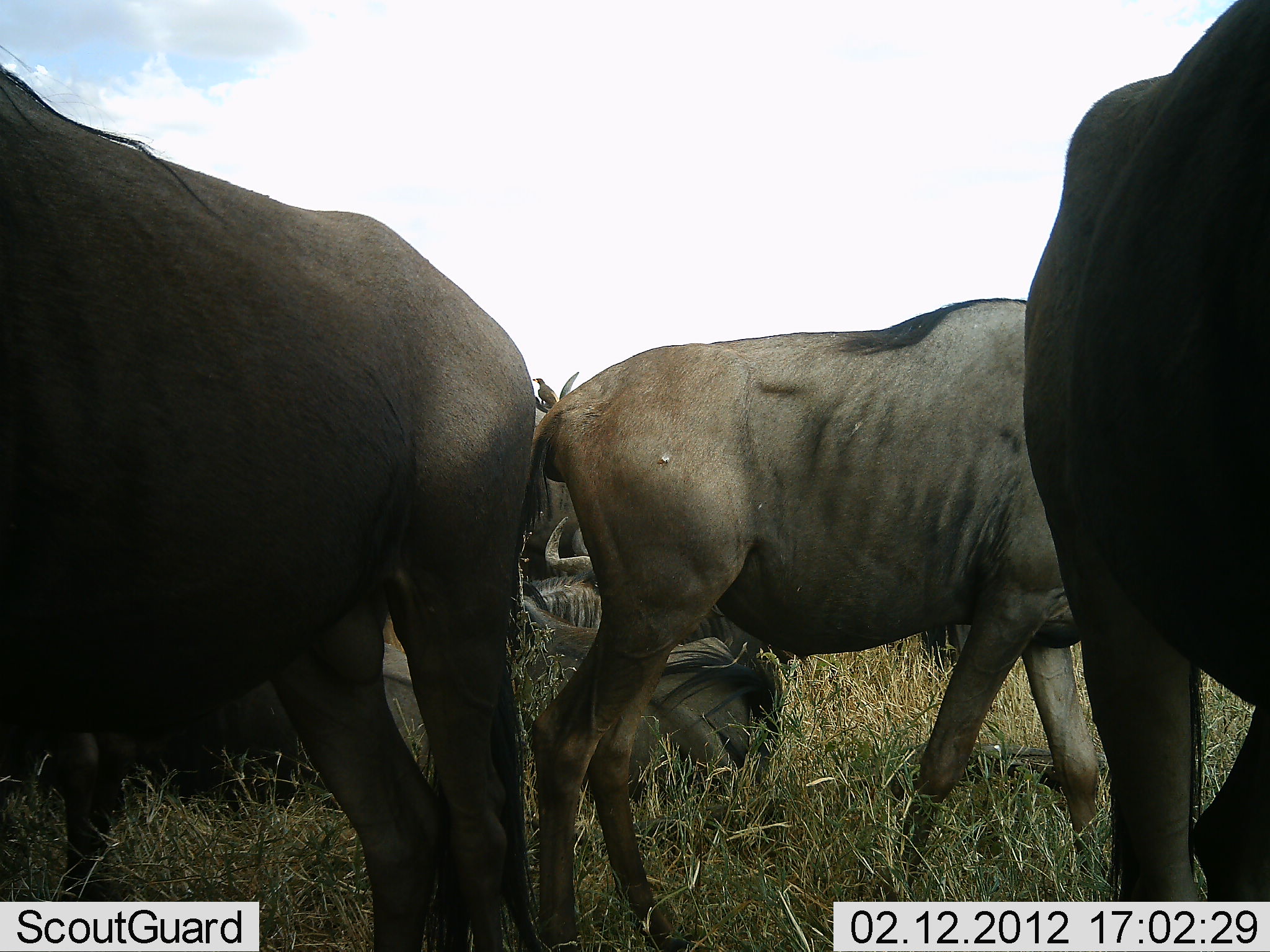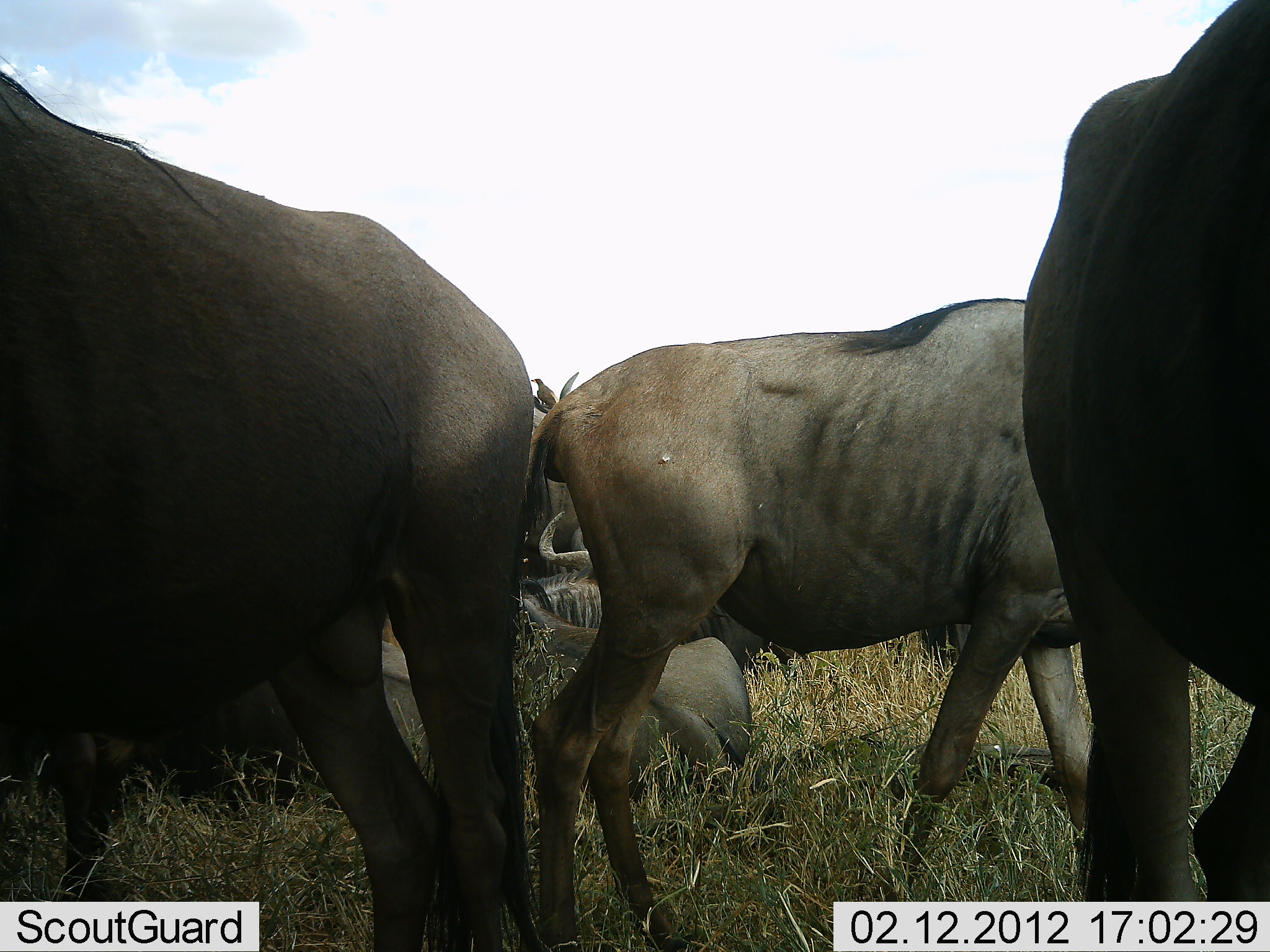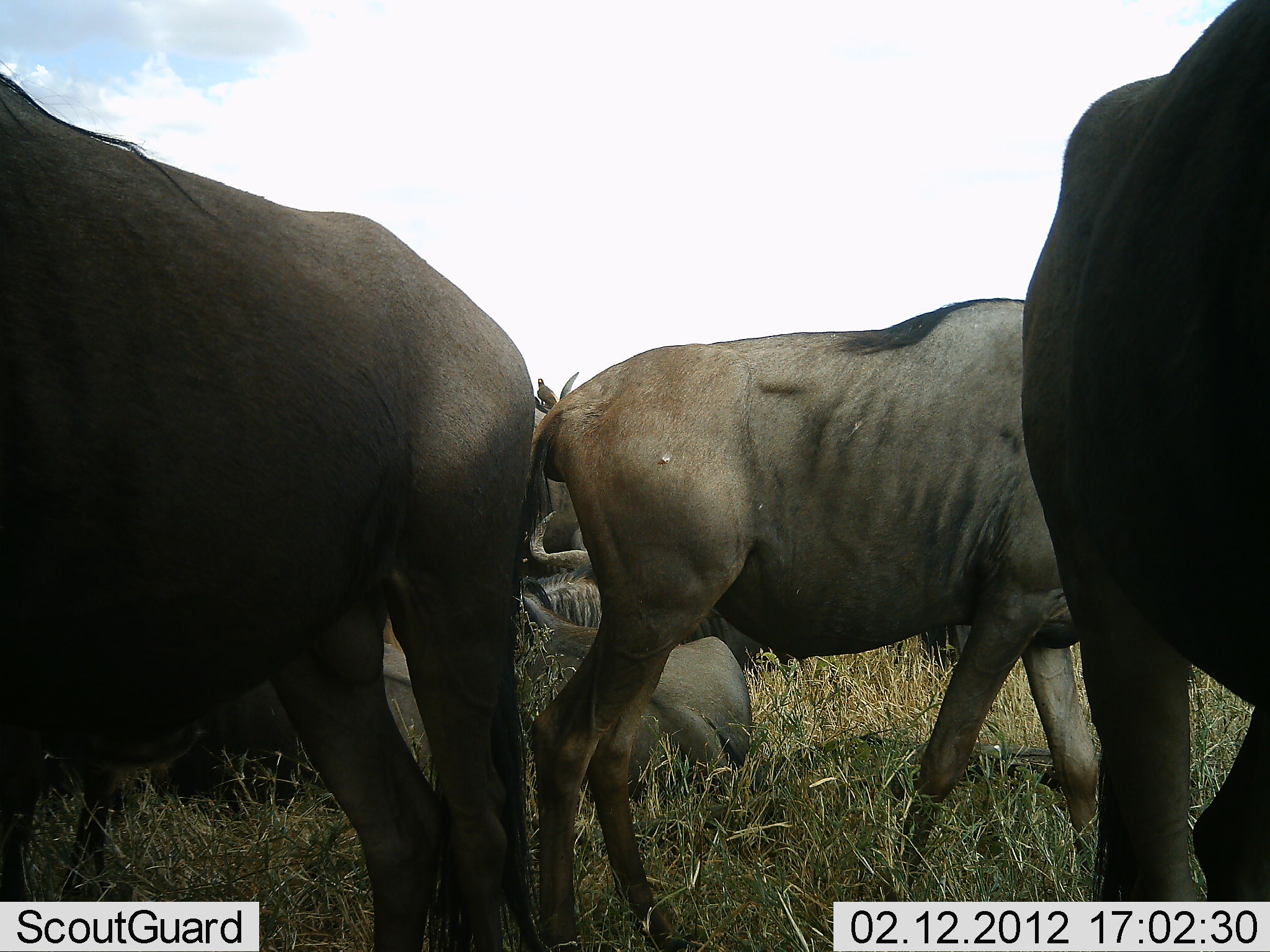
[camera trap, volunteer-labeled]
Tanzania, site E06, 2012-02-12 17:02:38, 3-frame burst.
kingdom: Animalia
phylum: Chordata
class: Mammalia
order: Artiodactyla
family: Bovidae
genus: Connochaetes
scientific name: Connochaetes taurinus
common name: blue wildebeest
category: wildebeest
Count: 6.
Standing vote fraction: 86%.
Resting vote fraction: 76%.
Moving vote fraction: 5%.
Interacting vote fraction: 0%.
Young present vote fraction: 0%.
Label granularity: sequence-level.